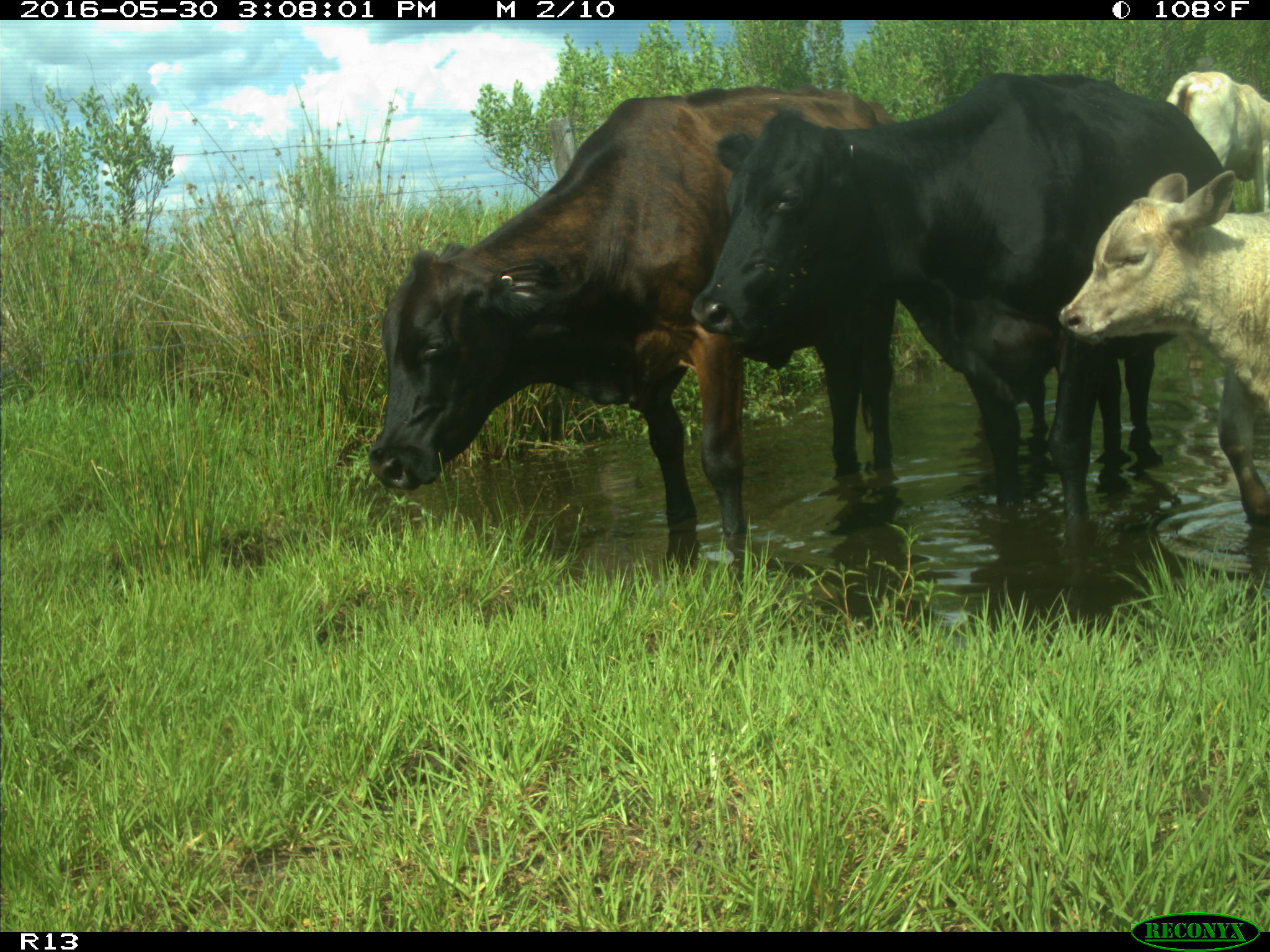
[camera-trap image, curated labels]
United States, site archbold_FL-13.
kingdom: Animalia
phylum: Chordata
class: Mammalia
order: Artiodactyla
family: Bovidae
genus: Bos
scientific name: Bos taurus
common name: domestic cow